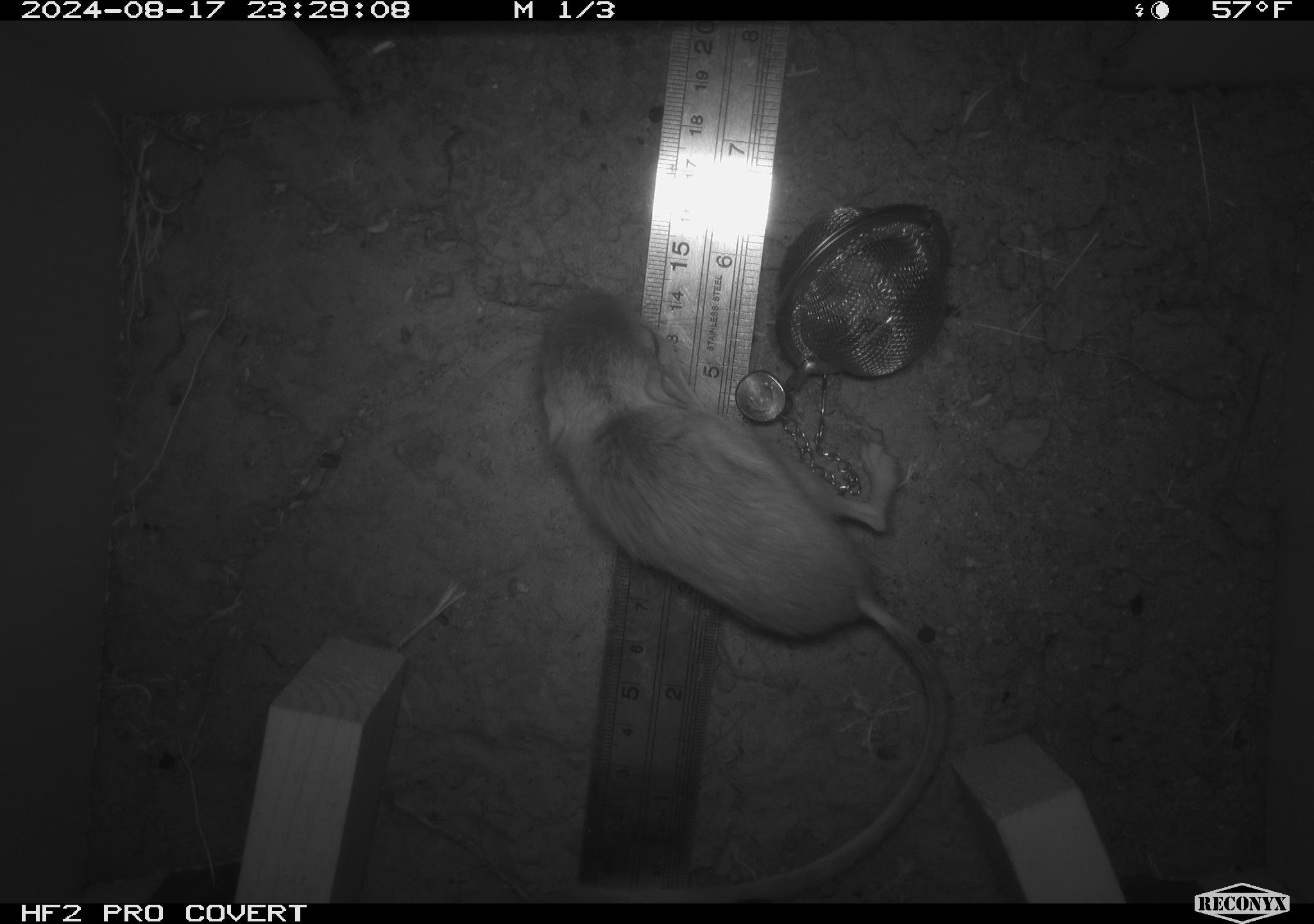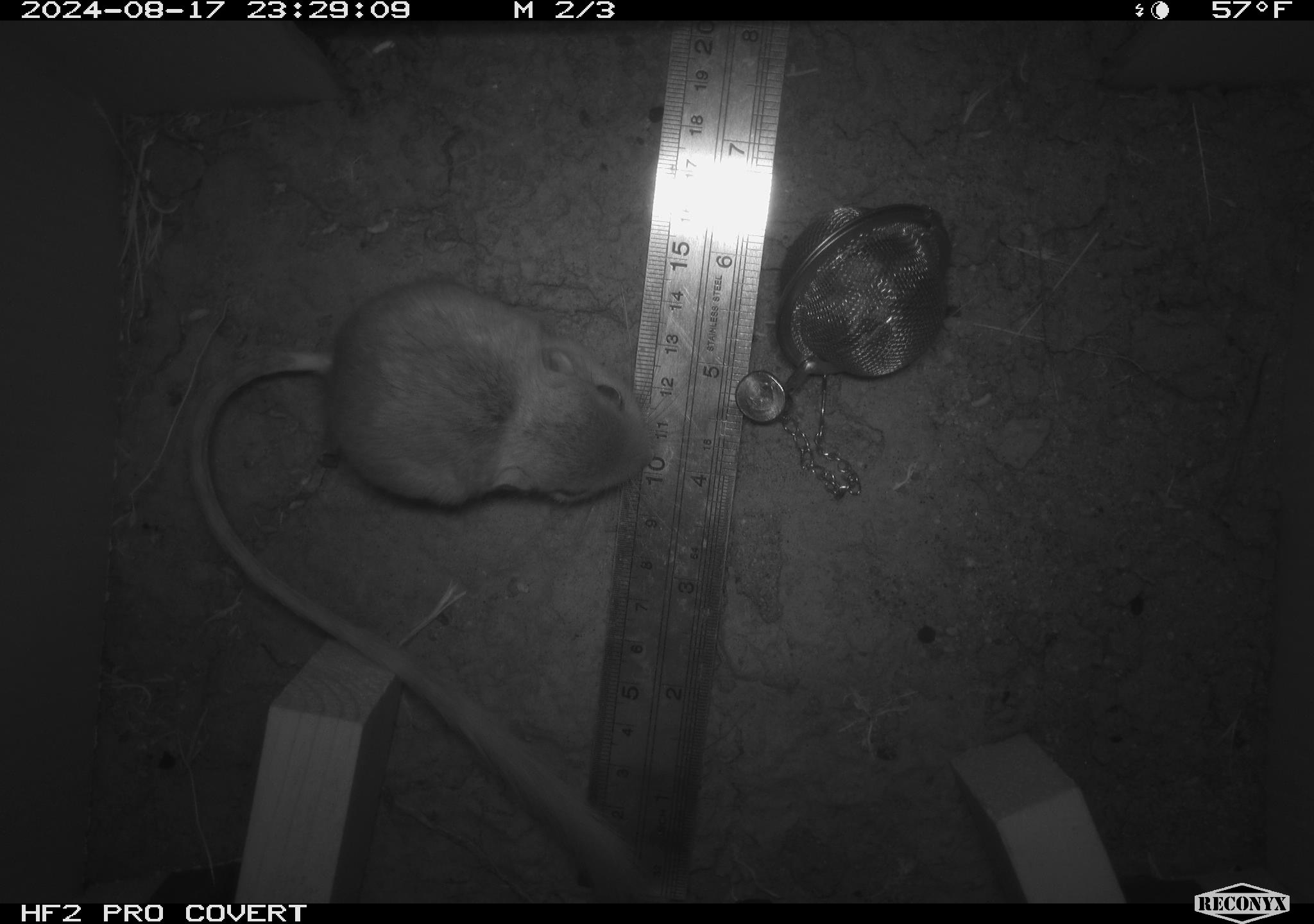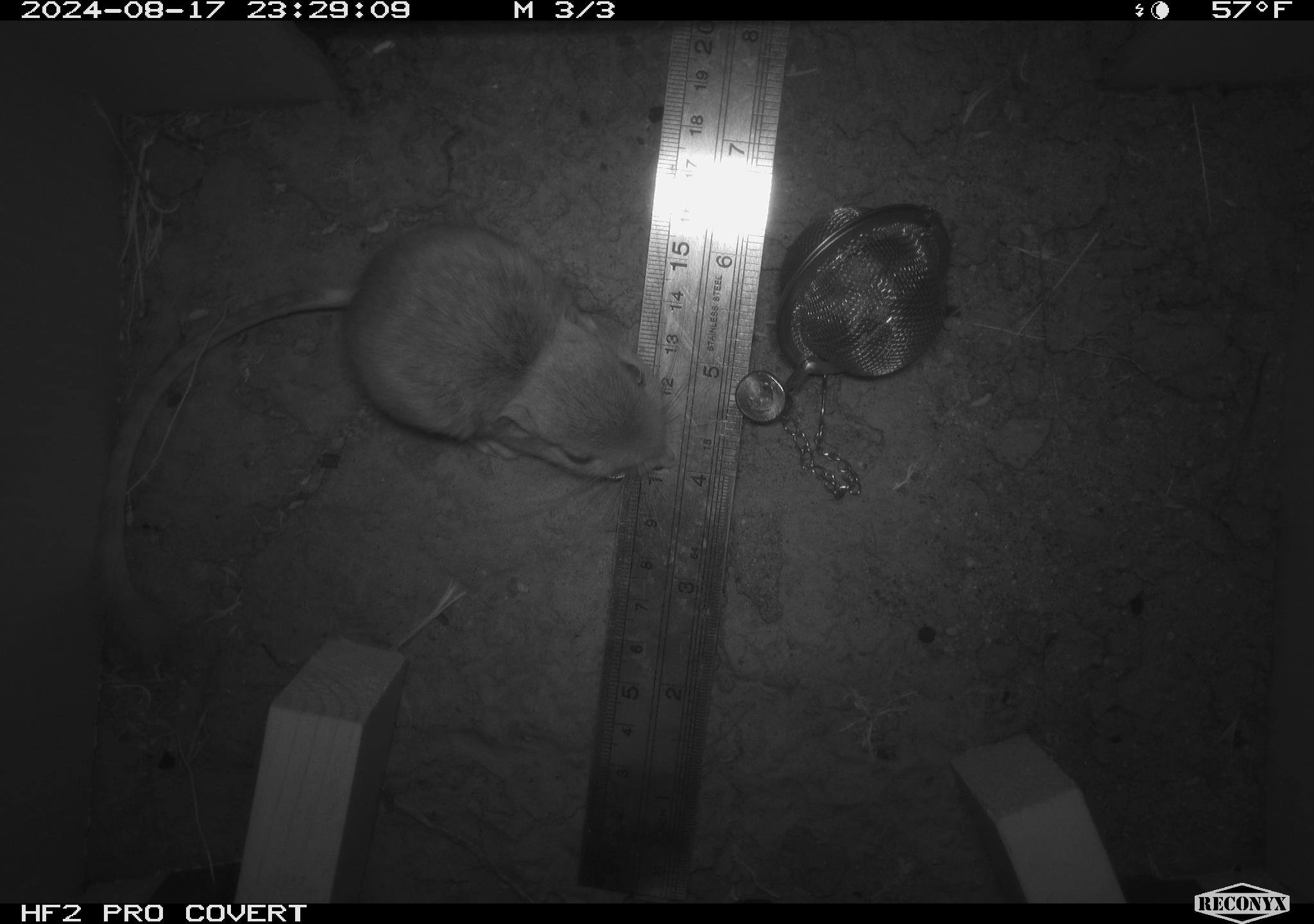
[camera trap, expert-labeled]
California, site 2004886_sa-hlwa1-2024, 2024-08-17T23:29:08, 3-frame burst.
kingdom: Animalia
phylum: Chordata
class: Mammalia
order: Rodentia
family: Heteromyidae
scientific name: Heteromyidae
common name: kangaroo rats and pocket mice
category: heteromyidae family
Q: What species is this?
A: Heteromyidae family (kangaroo rats and pocket mice) (Heteromyidae).